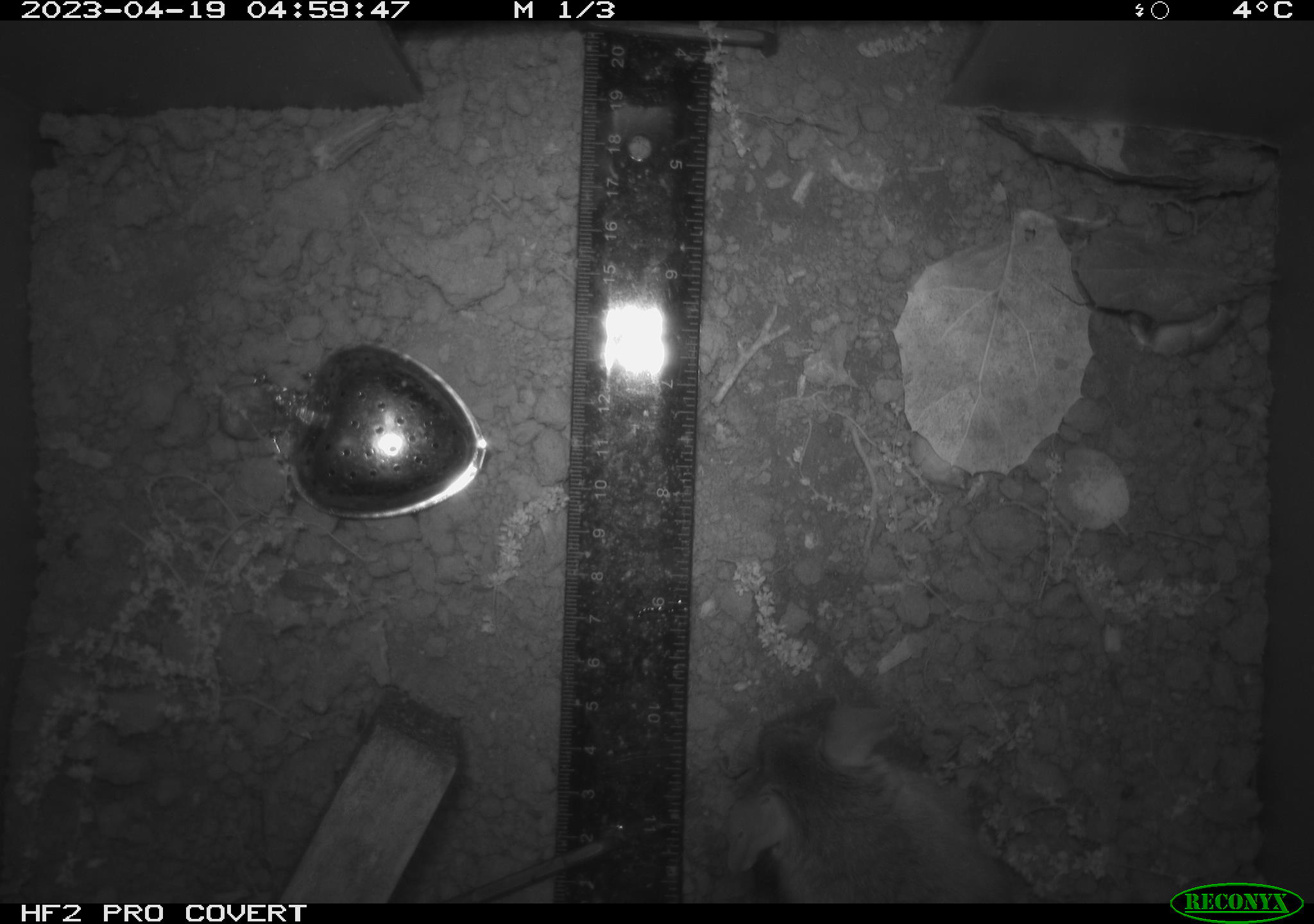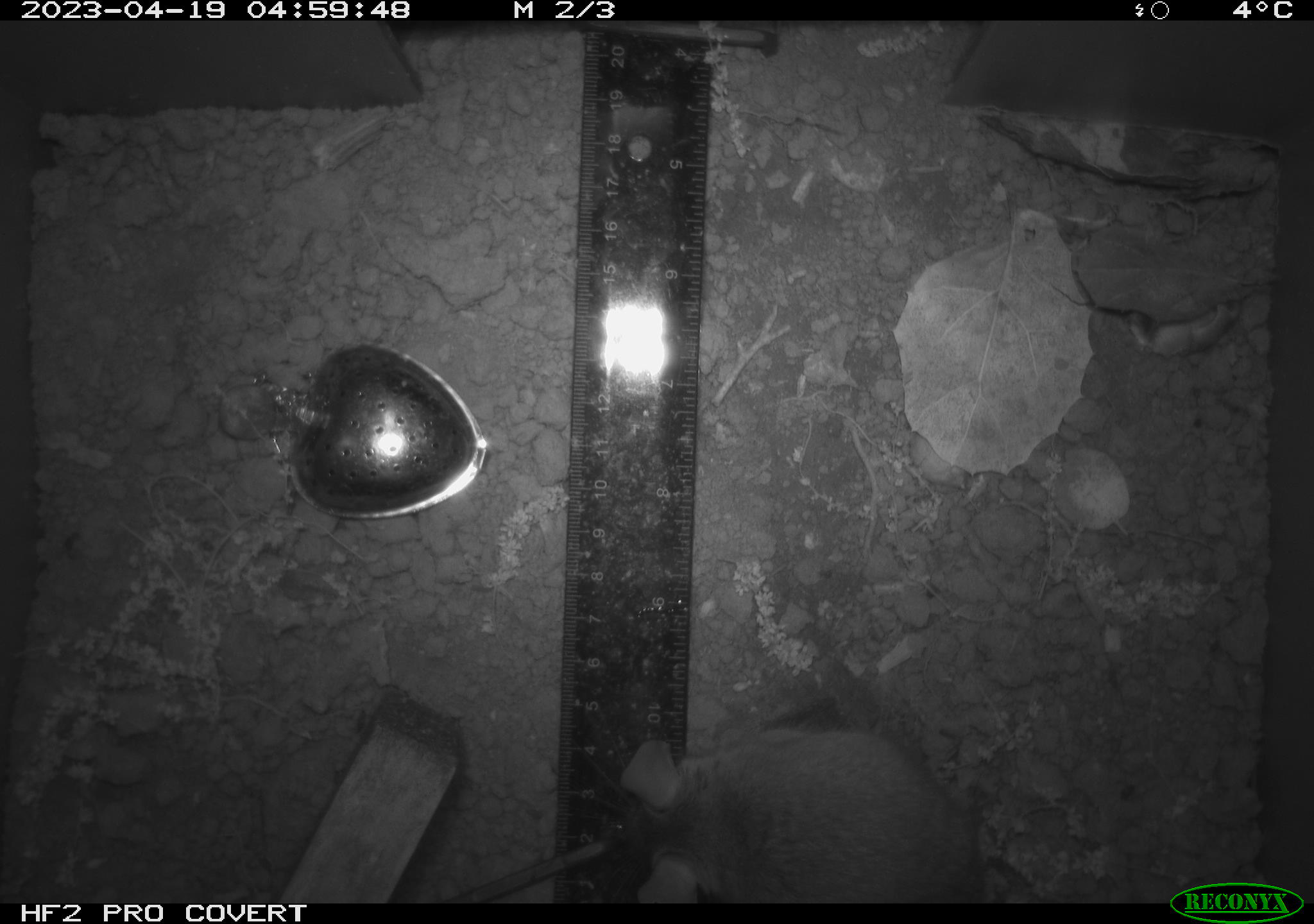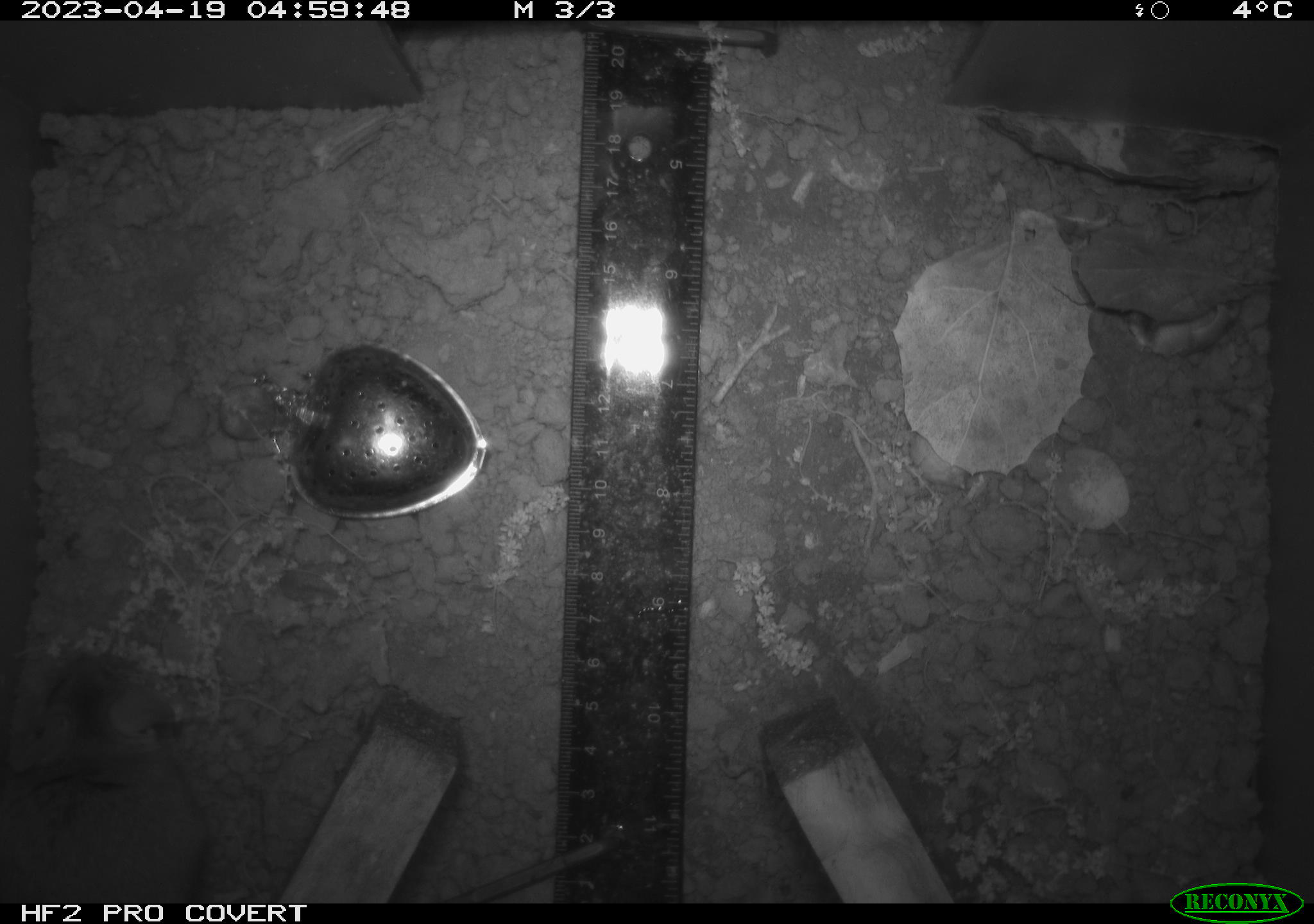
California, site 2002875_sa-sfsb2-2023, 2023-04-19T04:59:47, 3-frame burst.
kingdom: Animalia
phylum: Chordata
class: Mammalia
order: Rodentia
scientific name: Rodentia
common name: mouse species